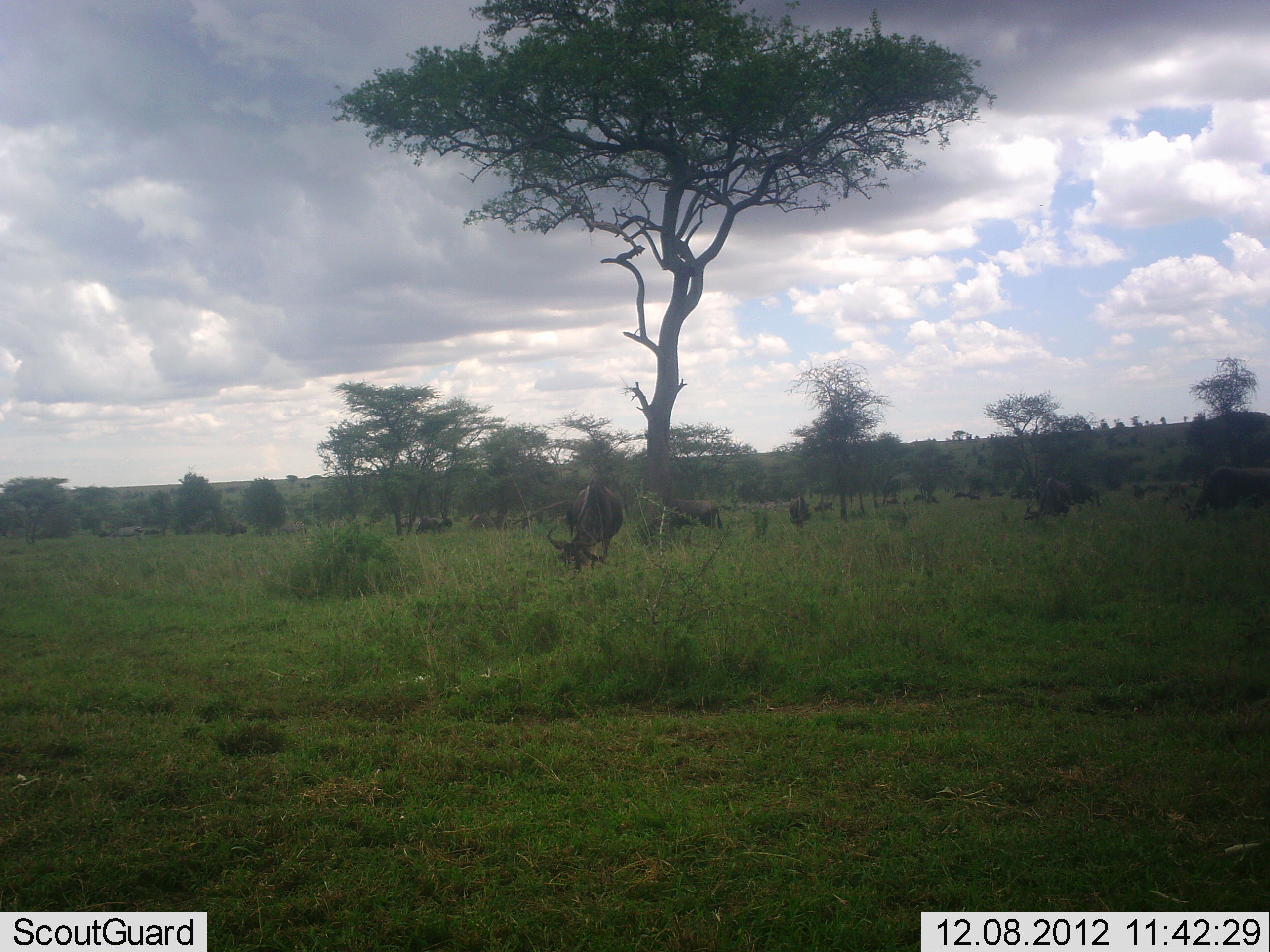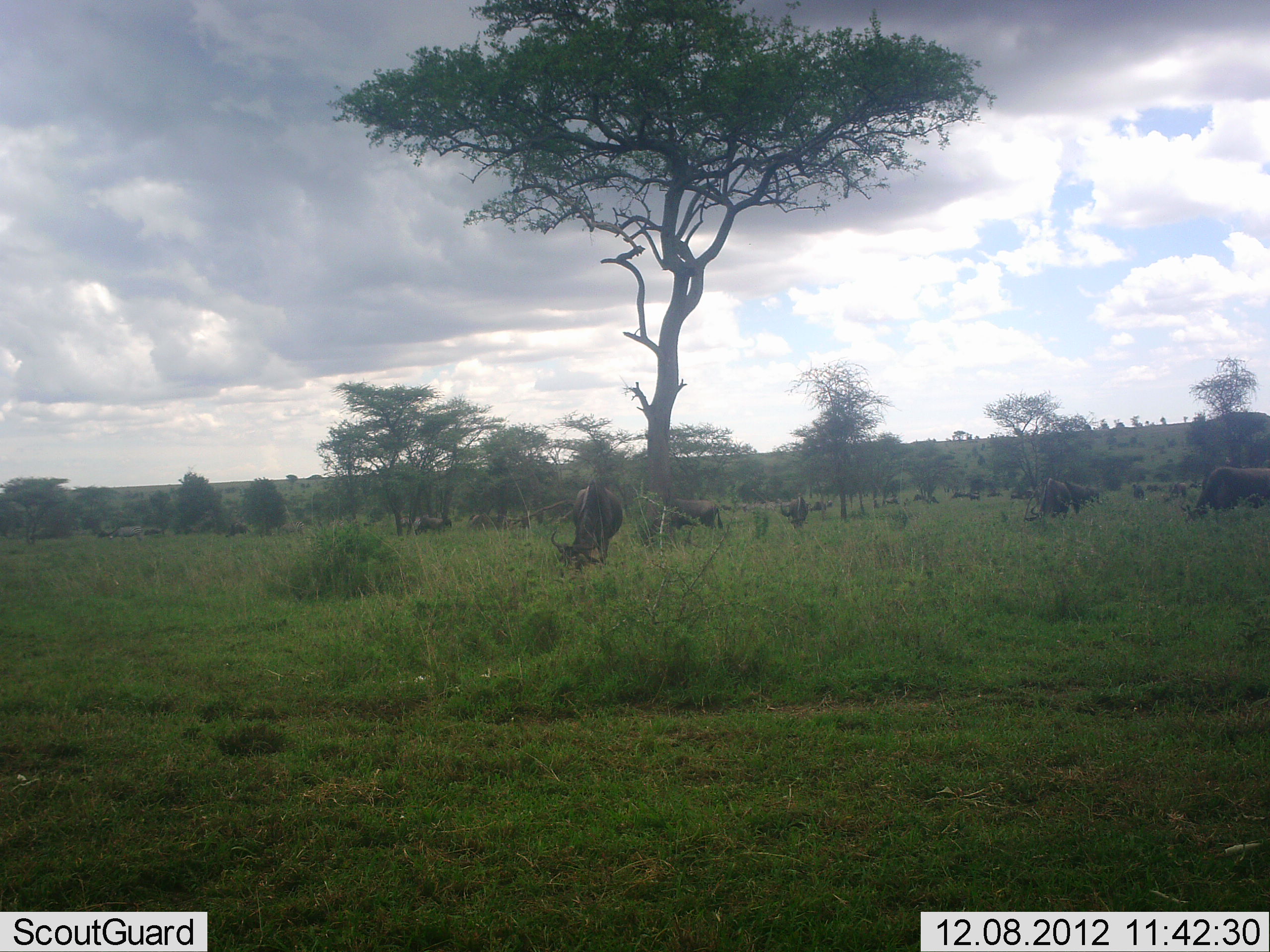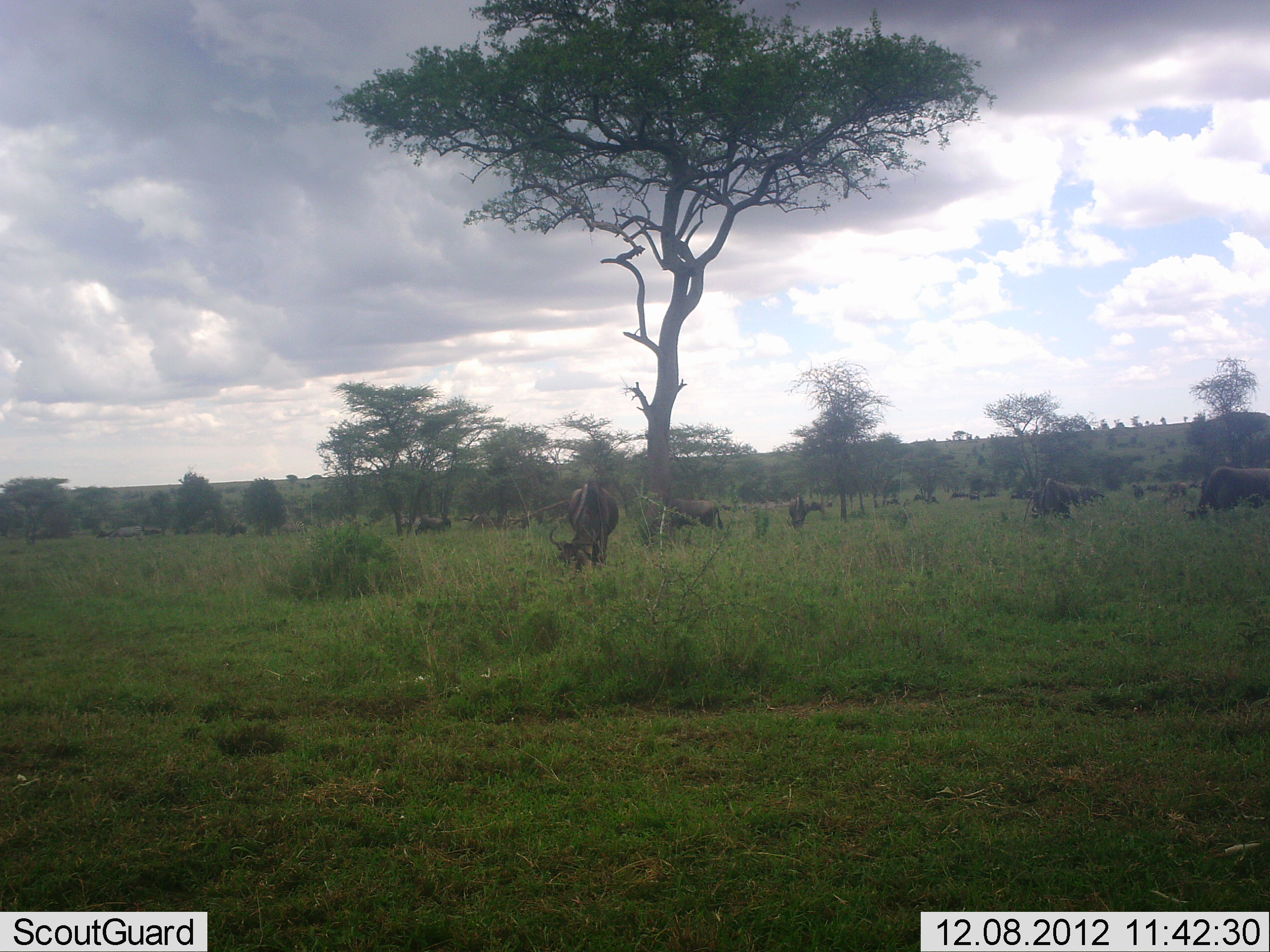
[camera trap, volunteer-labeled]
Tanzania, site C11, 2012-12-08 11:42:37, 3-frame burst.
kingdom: Animalia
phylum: Chordata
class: Mammalia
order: Artiodactyla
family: Bovidae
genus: Connochaetes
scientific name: Connochaetes taurinus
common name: blue wildebeest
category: wildebeest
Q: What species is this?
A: Wildebeest (blue wildebeest) (Connochaetes taurinus).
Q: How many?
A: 11-50.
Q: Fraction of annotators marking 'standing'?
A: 43%.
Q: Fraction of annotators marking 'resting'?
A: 0%.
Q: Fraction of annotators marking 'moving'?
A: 0%.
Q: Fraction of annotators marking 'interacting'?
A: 0%.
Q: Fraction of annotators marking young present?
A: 0%.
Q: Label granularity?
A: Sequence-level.